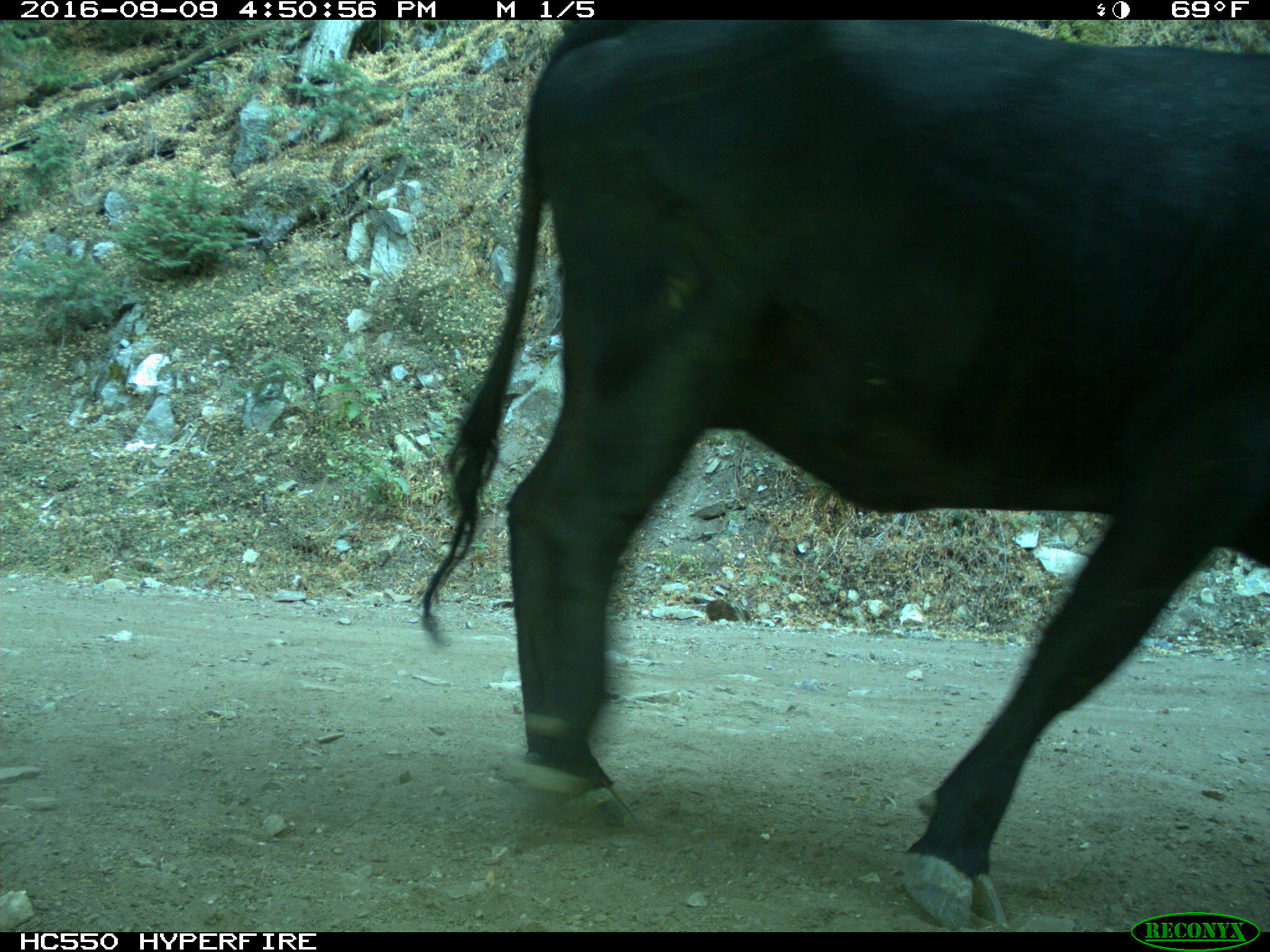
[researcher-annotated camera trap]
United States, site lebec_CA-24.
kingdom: Animalia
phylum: Chordata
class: Mammalia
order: Artiodactyla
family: Bovidae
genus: Bos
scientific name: Bos taurus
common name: domestic cow